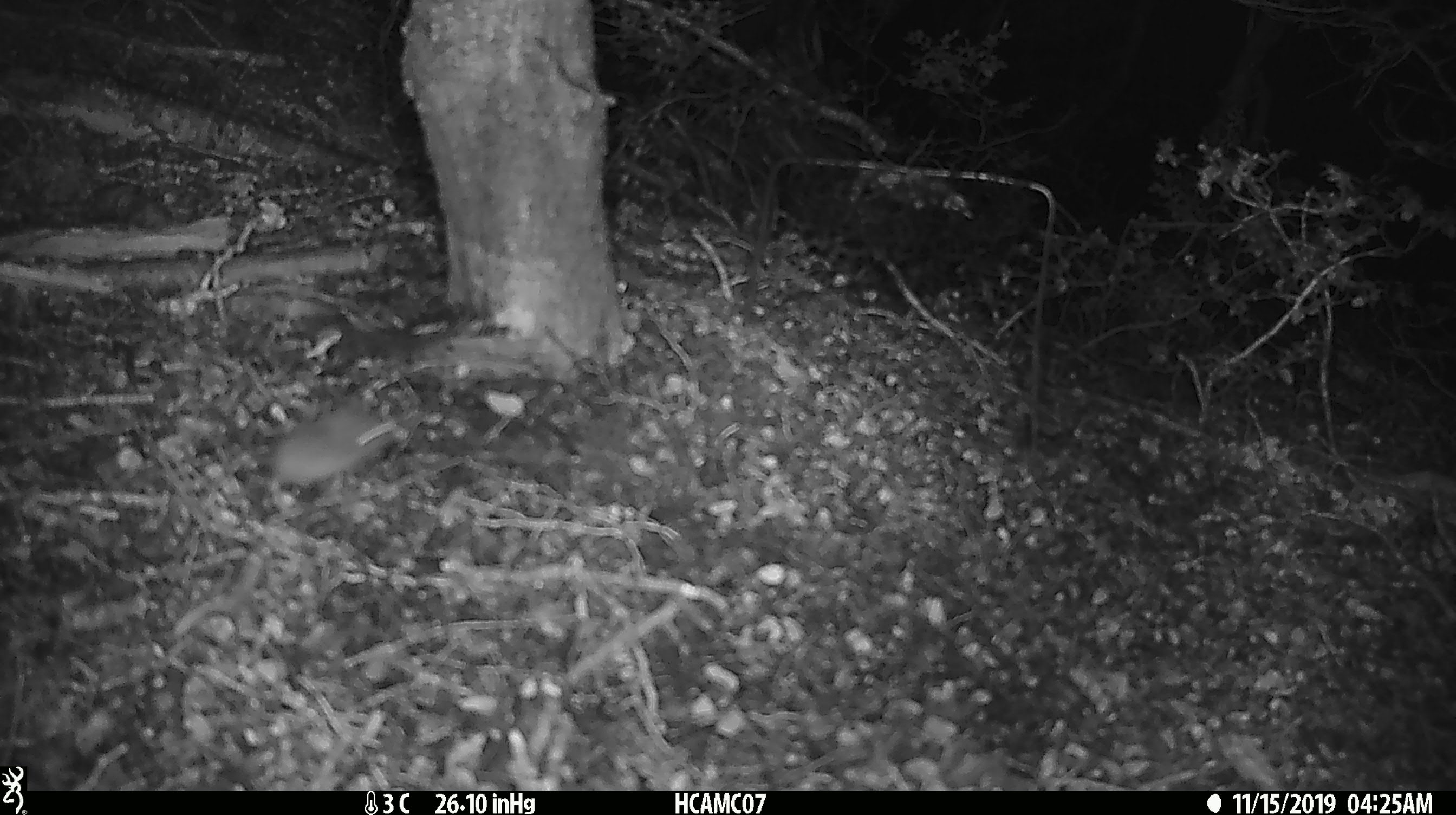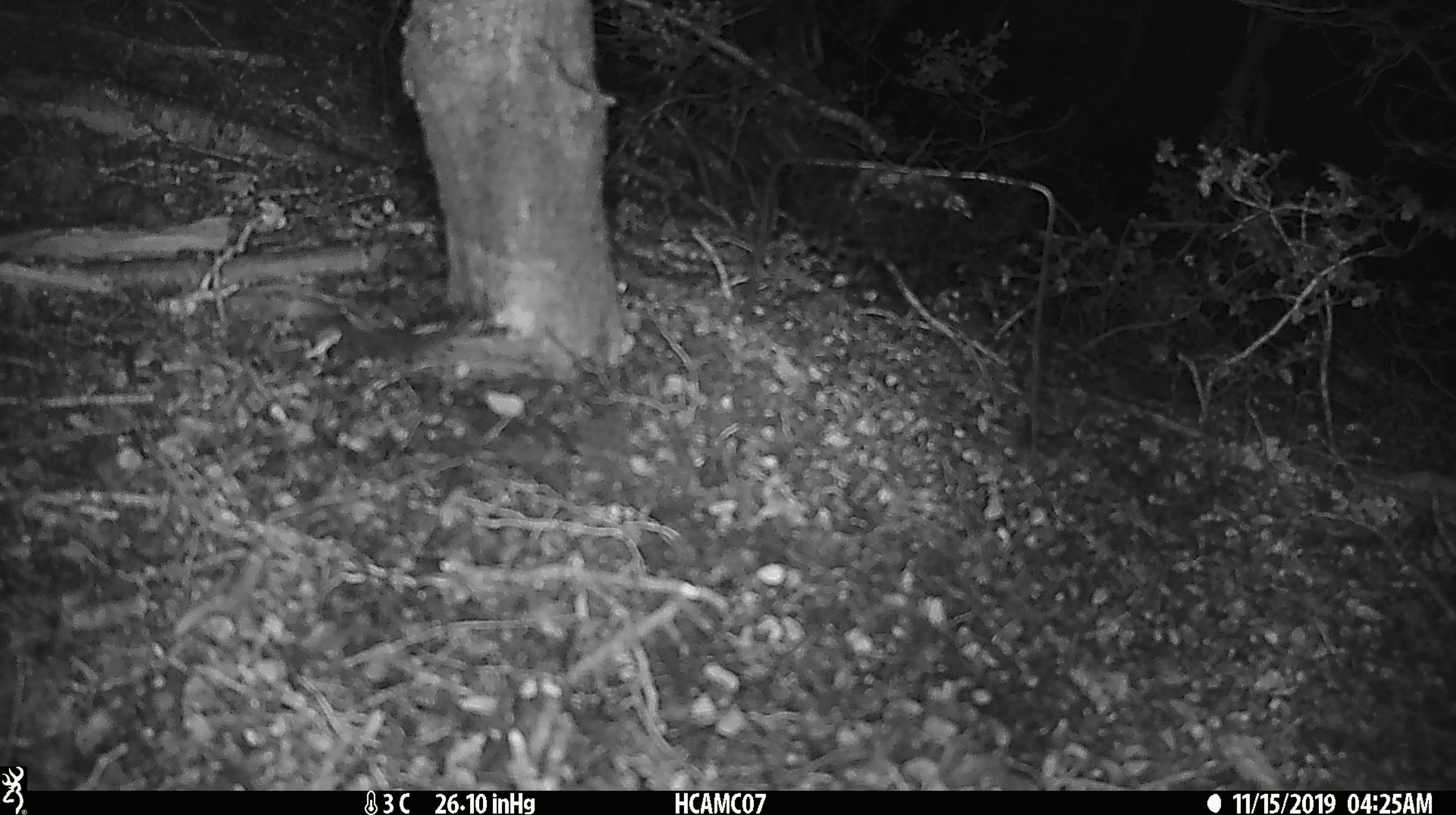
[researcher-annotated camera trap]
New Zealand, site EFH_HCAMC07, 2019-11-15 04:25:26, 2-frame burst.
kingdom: Animalia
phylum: Chordata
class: Mammalia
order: Rodentia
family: Muridae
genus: Mus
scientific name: Mus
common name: mouse